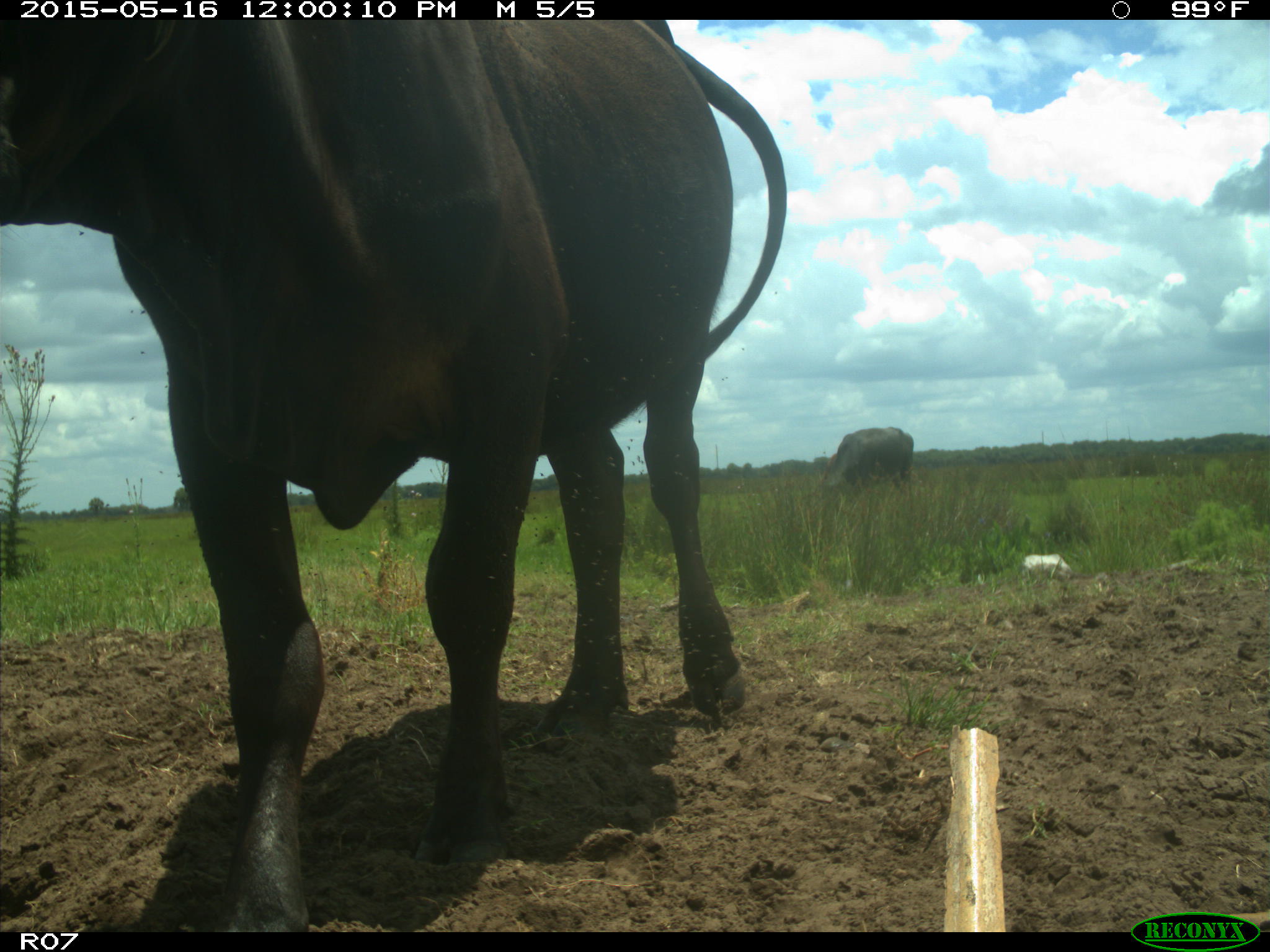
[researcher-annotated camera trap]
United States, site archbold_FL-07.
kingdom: Animalia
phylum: Chordata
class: Mammalia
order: Artiodactyla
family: Bovidae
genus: Bos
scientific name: Bos taurus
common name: domestic cow